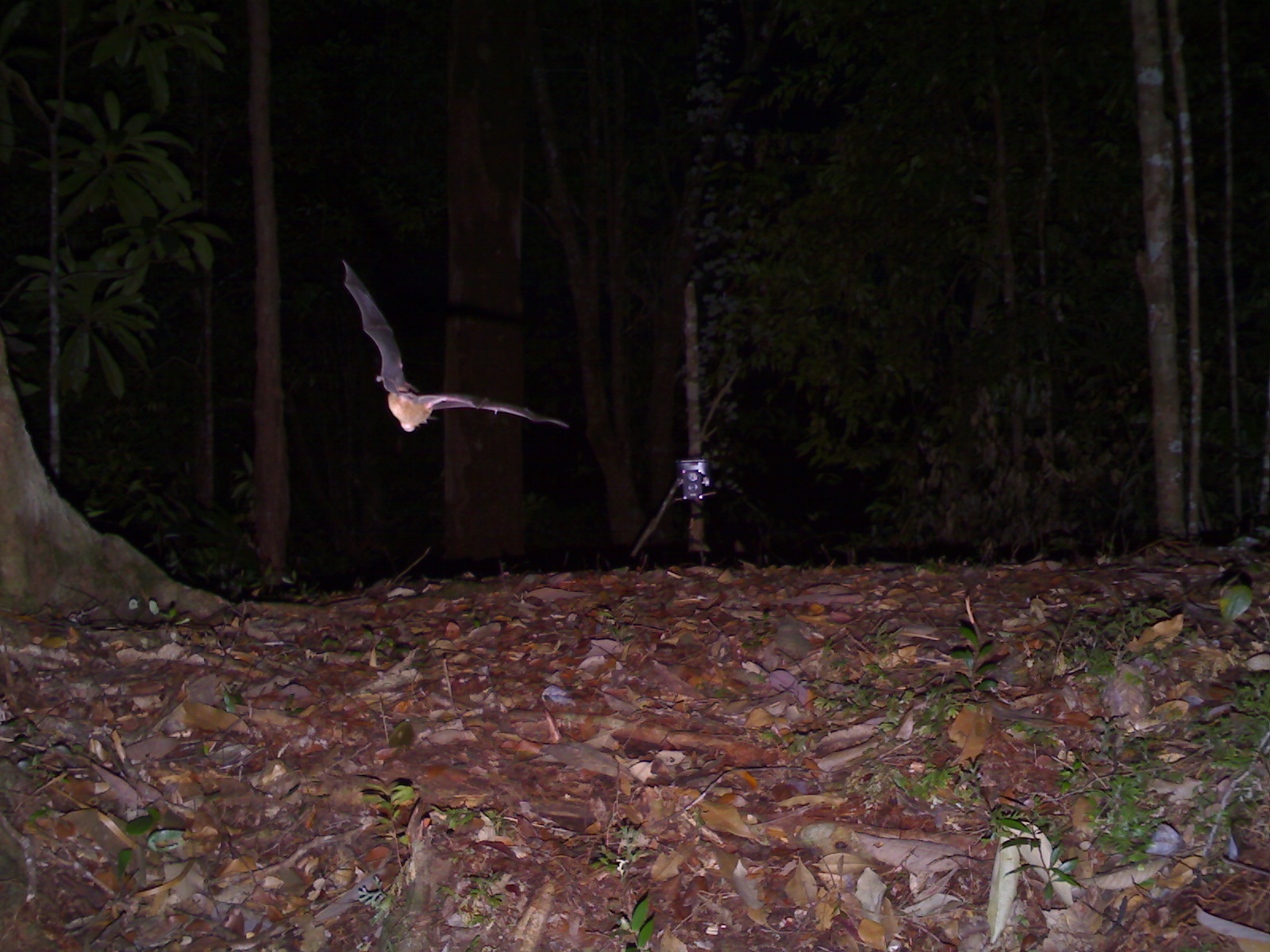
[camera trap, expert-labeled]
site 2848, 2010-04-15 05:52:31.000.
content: unidentified animal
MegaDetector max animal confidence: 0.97